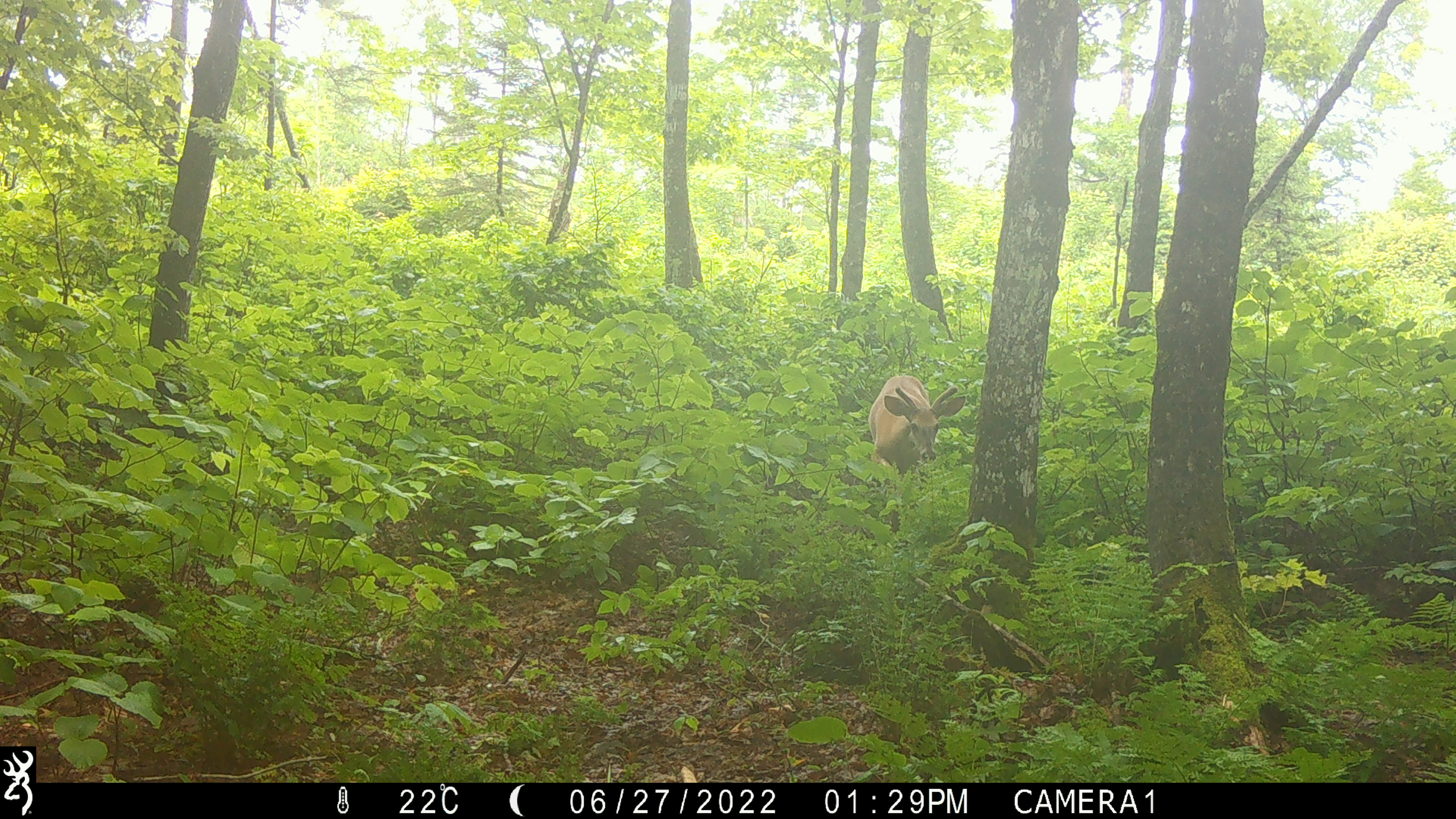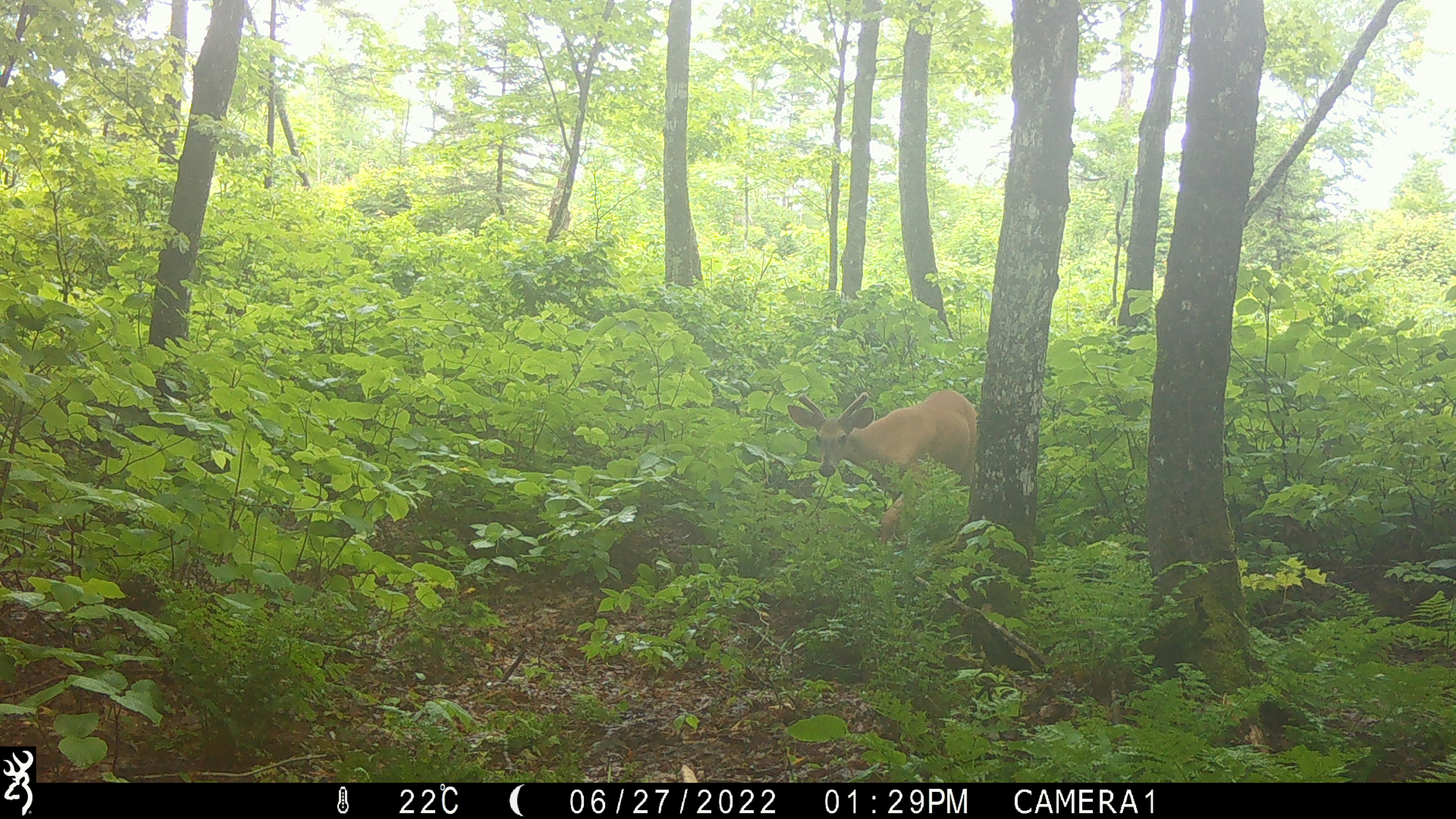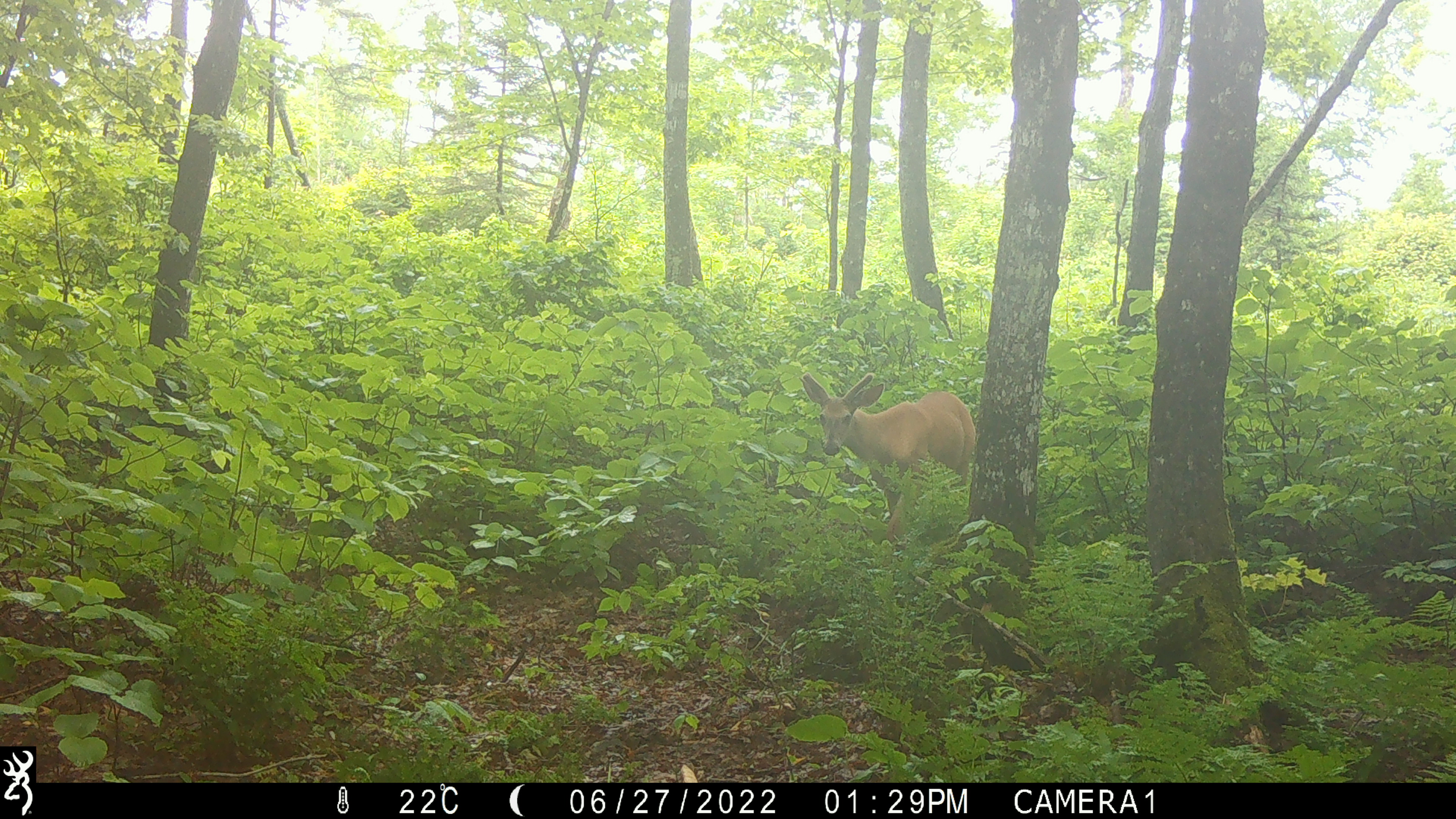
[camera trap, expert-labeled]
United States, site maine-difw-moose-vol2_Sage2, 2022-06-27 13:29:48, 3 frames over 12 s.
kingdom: Animalia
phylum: Chordata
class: Mammalia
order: Artiodactyla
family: Cervidae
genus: Odocoileus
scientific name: Odocoileus virginianus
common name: white-tailed deer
White-tailed deer (Odocoileus virginianus).